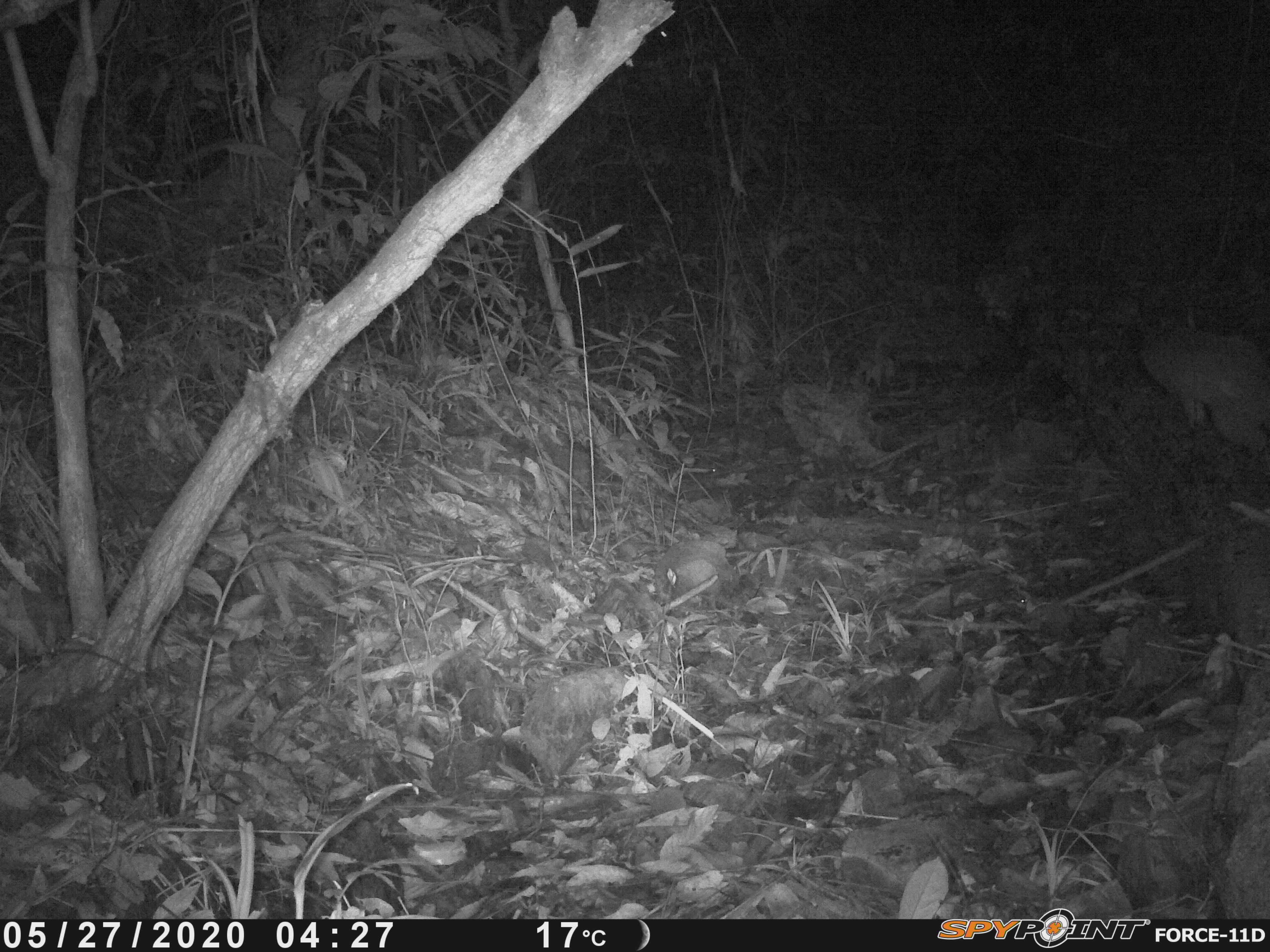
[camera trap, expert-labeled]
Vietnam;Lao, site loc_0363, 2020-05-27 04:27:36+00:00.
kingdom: Animalia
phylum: Chordata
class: Mammalia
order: Carnivora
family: Viverridae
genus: Paguma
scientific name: Paguma larvata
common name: masked palm civet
Masked palm civet (Paguma larvata). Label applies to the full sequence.